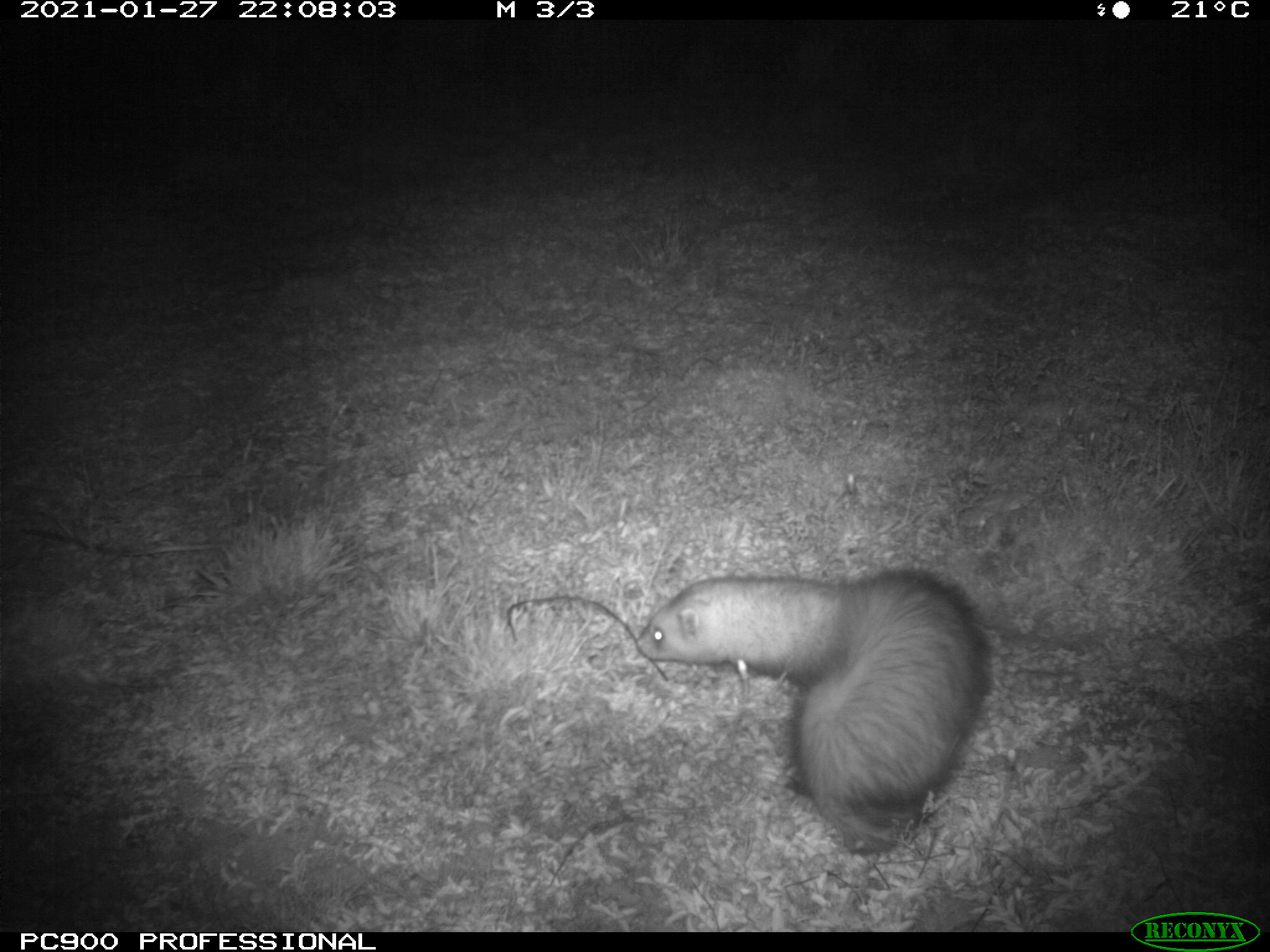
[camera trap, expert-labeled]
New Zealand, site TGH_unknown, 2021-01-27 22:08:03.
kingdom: Animalia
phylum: Chordata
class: Mammalia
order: Carnivora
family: Mustelidae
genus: Mustela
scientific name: Mustela furo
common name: ferret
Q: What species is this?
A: Ferret (Mustela furo).